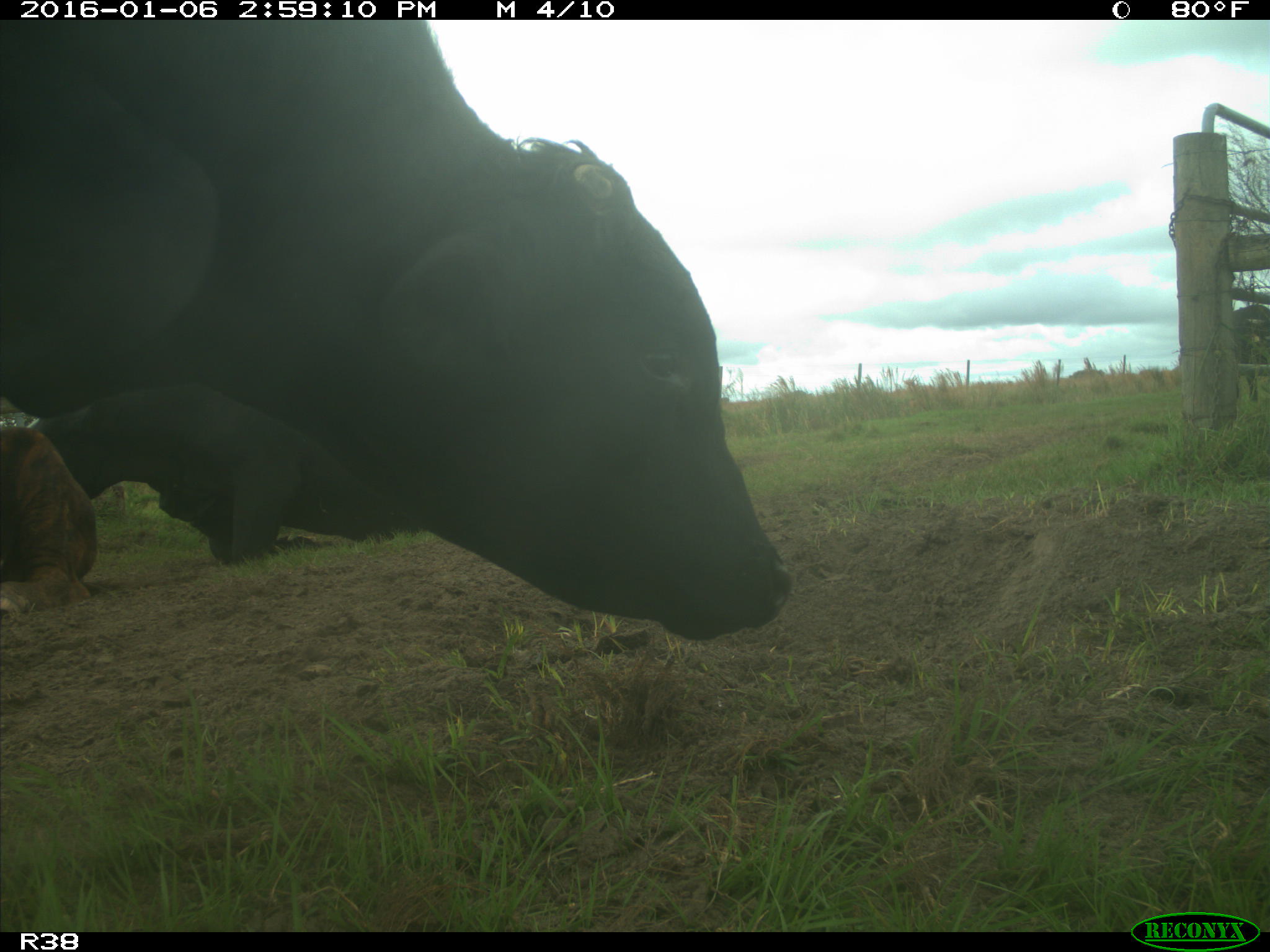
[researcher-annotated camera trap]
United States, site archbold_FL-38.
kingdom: Animalia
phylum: Chordata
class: Mammalia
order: Artiodactyla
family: Bovidae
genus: Bos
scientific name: Bos taurus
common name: domestic cow